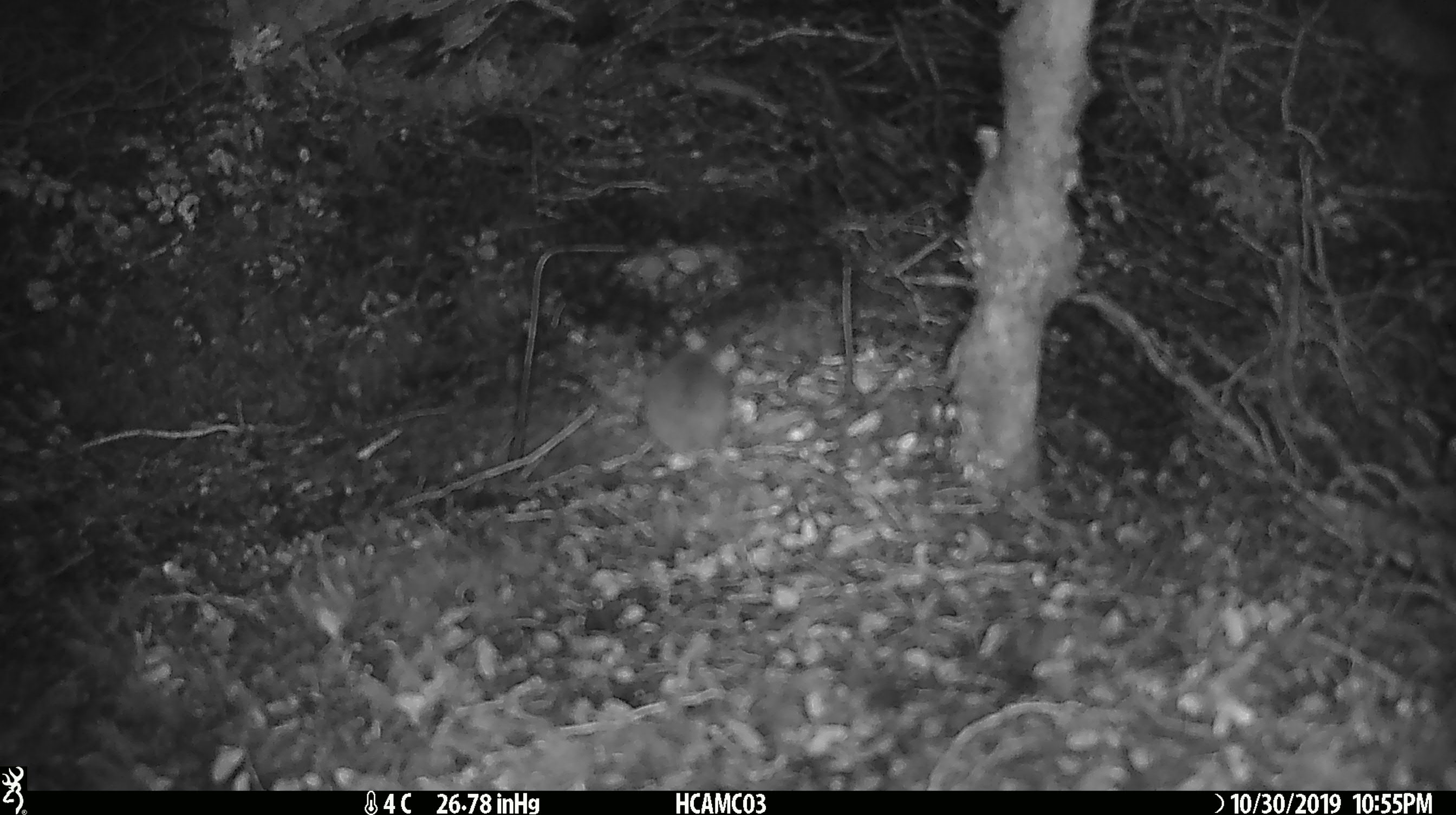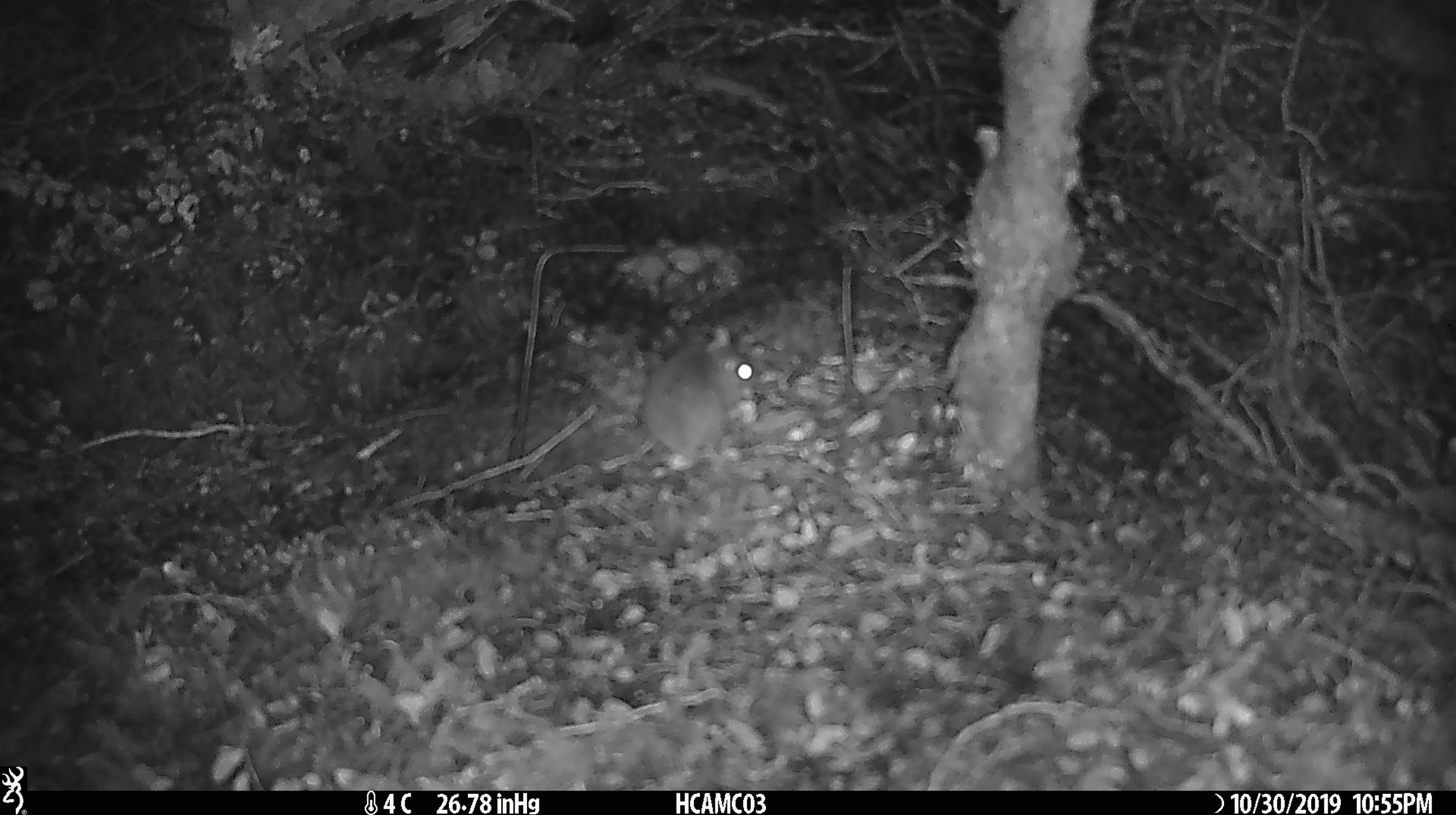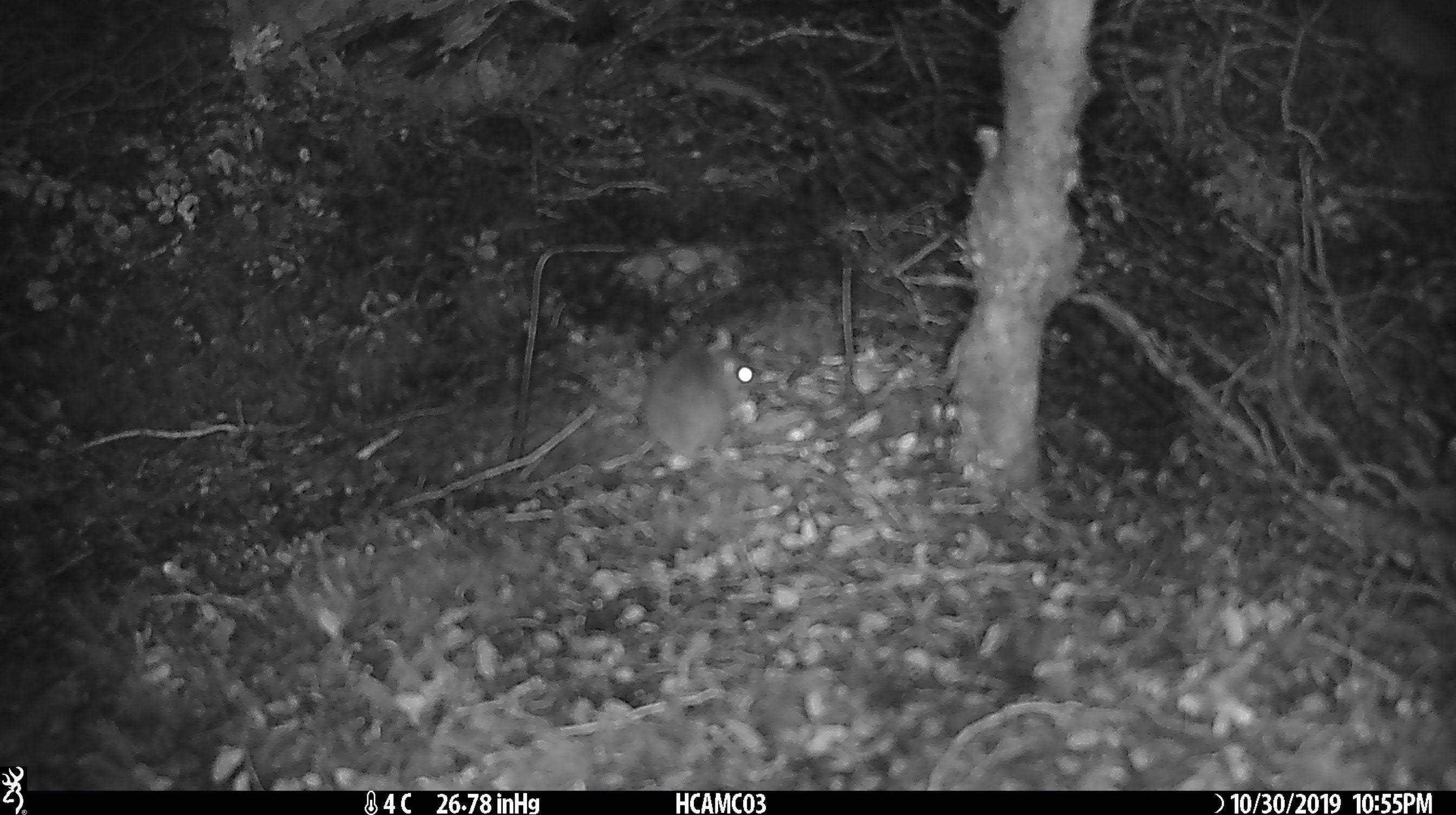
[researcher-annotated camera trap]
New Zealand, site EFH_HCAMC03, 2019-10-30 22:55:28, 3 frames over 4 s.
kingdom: Animalia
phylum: Chordata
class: Mammalia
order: Rodentia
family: Muridae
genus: Mus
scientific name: Mus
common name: mouse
Mouse (Mus).